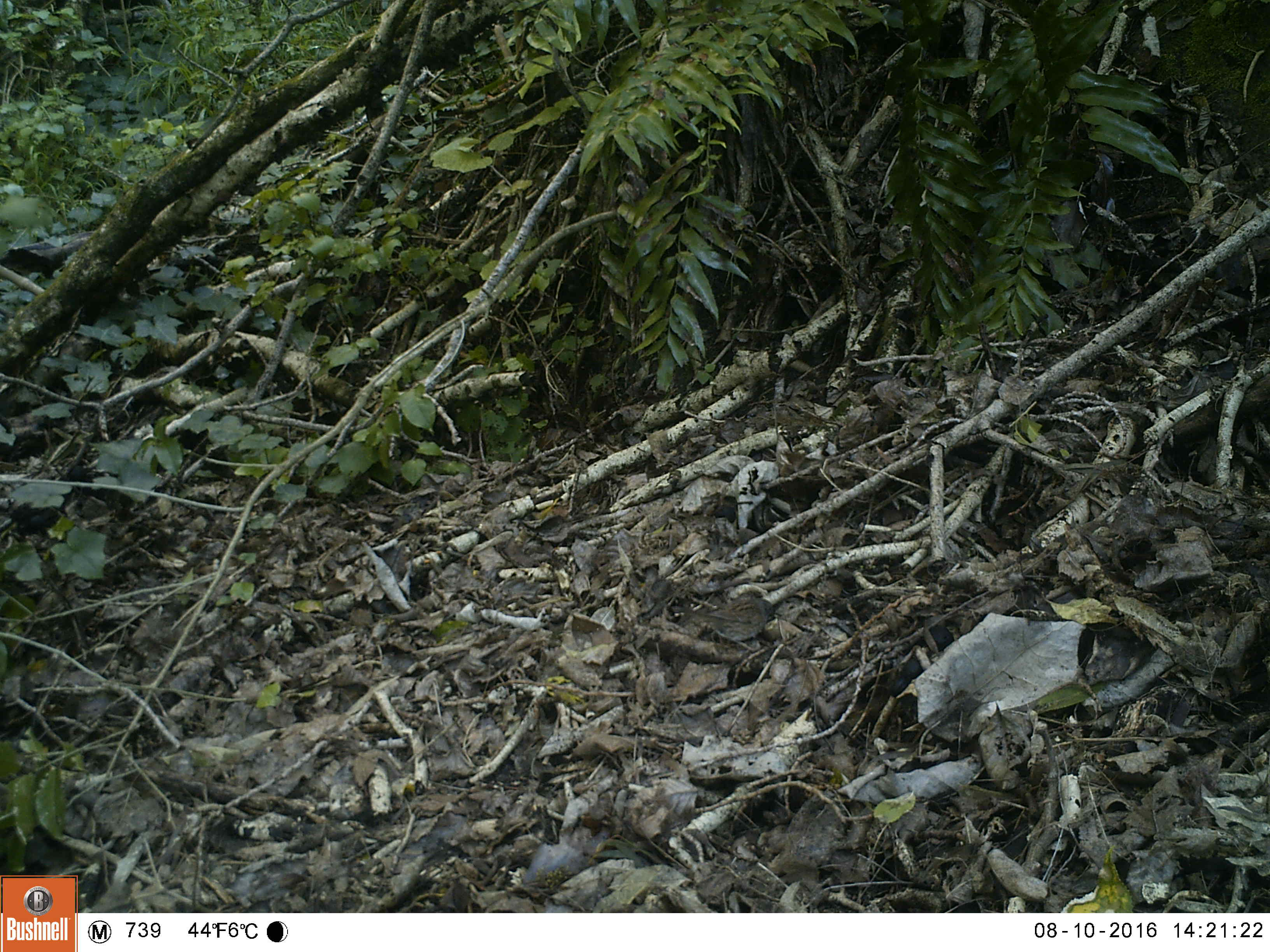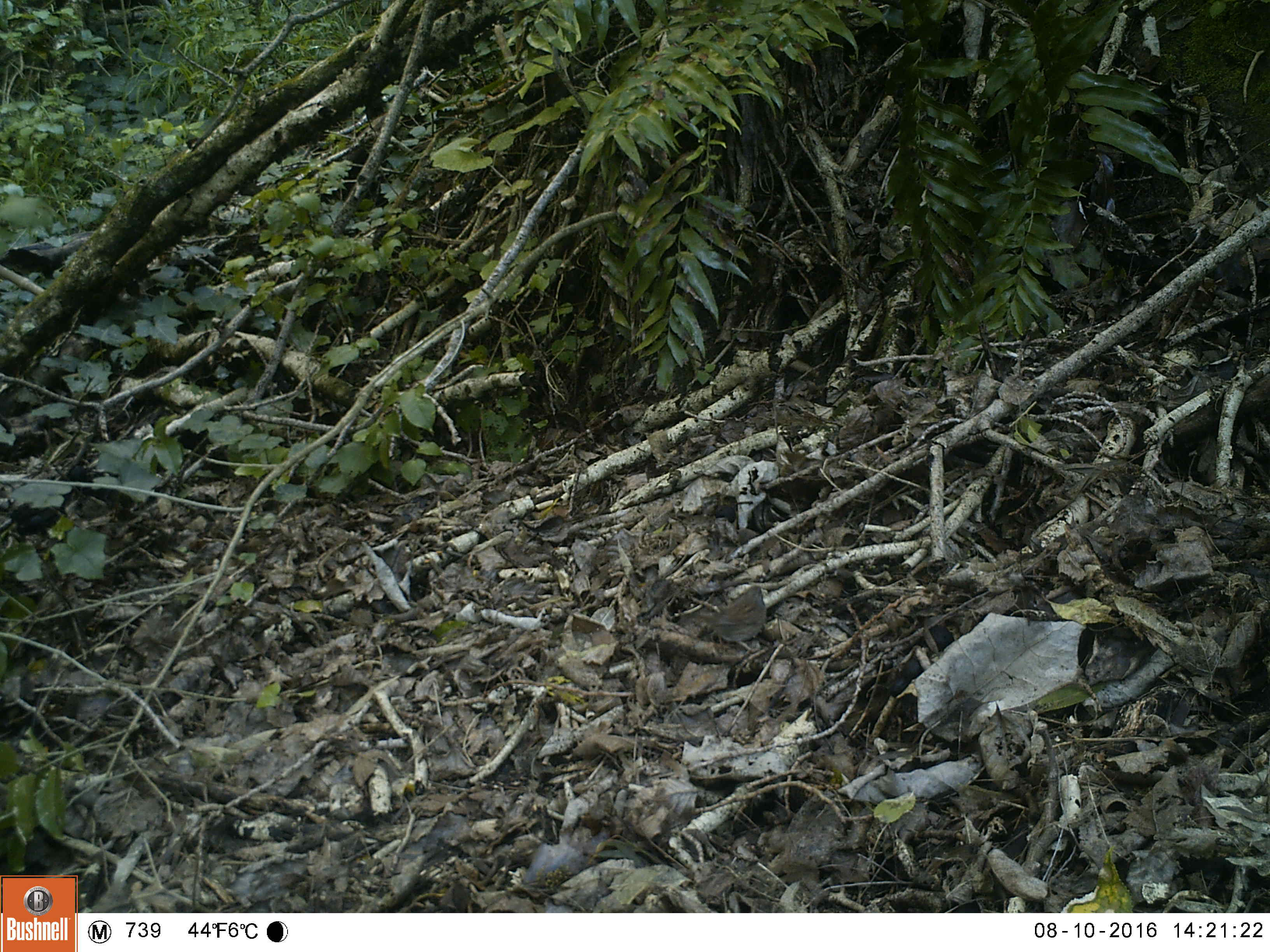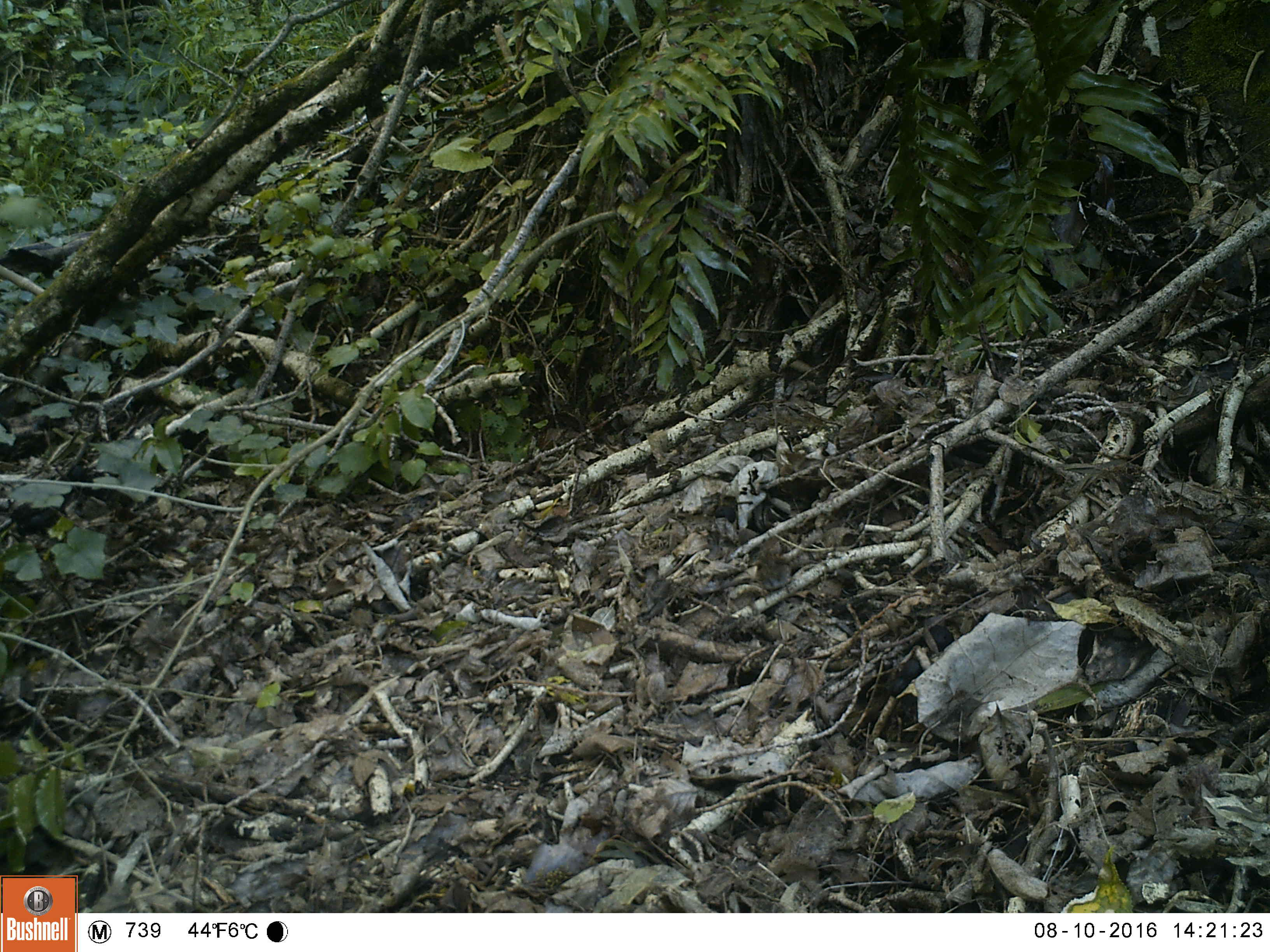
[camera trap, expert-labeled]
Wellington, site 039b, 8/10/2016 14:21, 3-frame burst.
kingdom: Animalia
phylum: Chordata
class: Aves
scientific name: Aves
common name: bird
Bird (Aves).